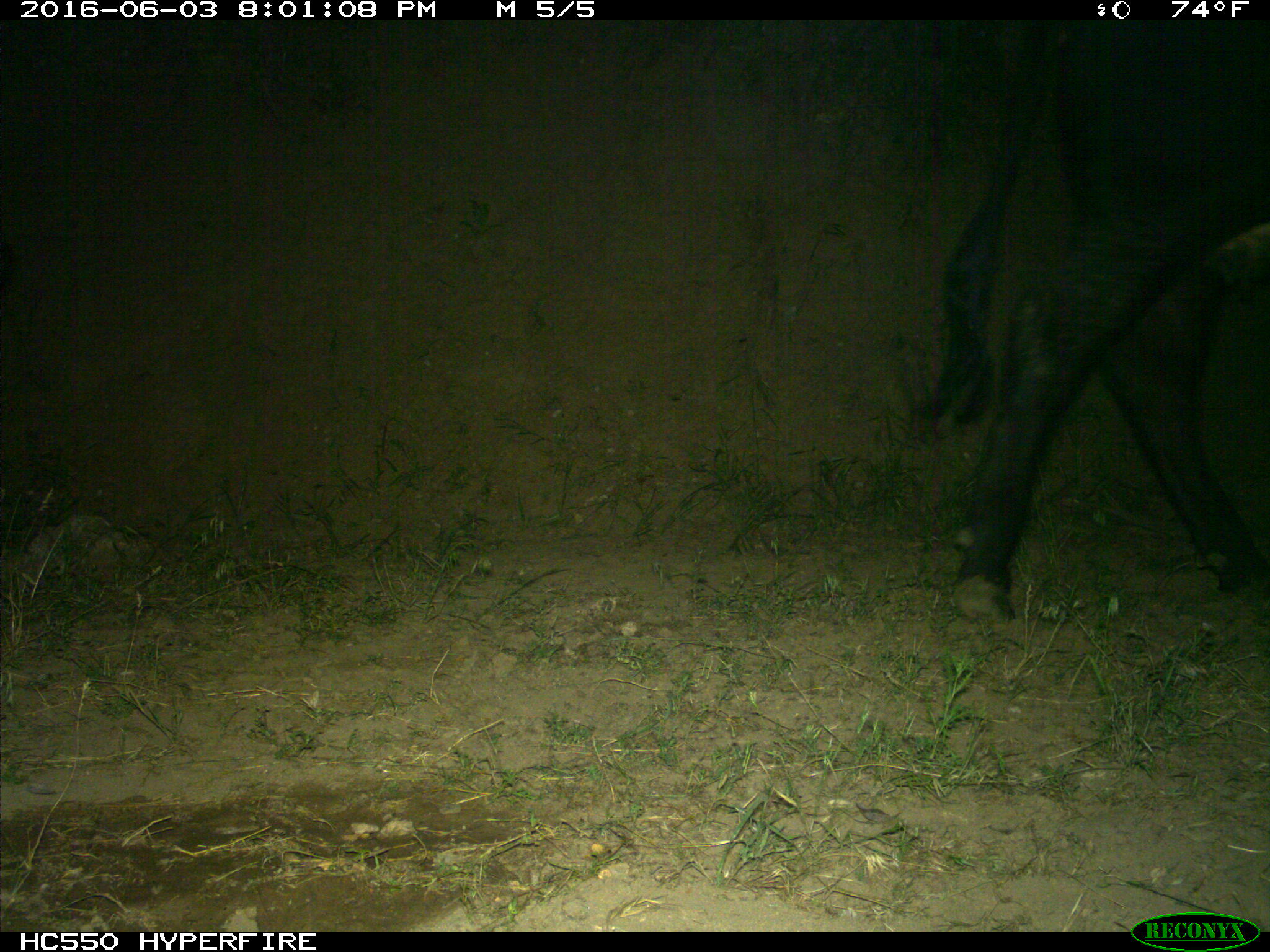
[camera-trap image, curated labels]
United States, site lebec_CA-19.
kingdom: Animalia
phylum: Chordata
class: Mammalia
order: Artiodactyla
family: Bovidae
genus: Bos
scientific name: Bos taurus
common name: domestic cow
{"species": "Bos taurus (domestic cow)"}